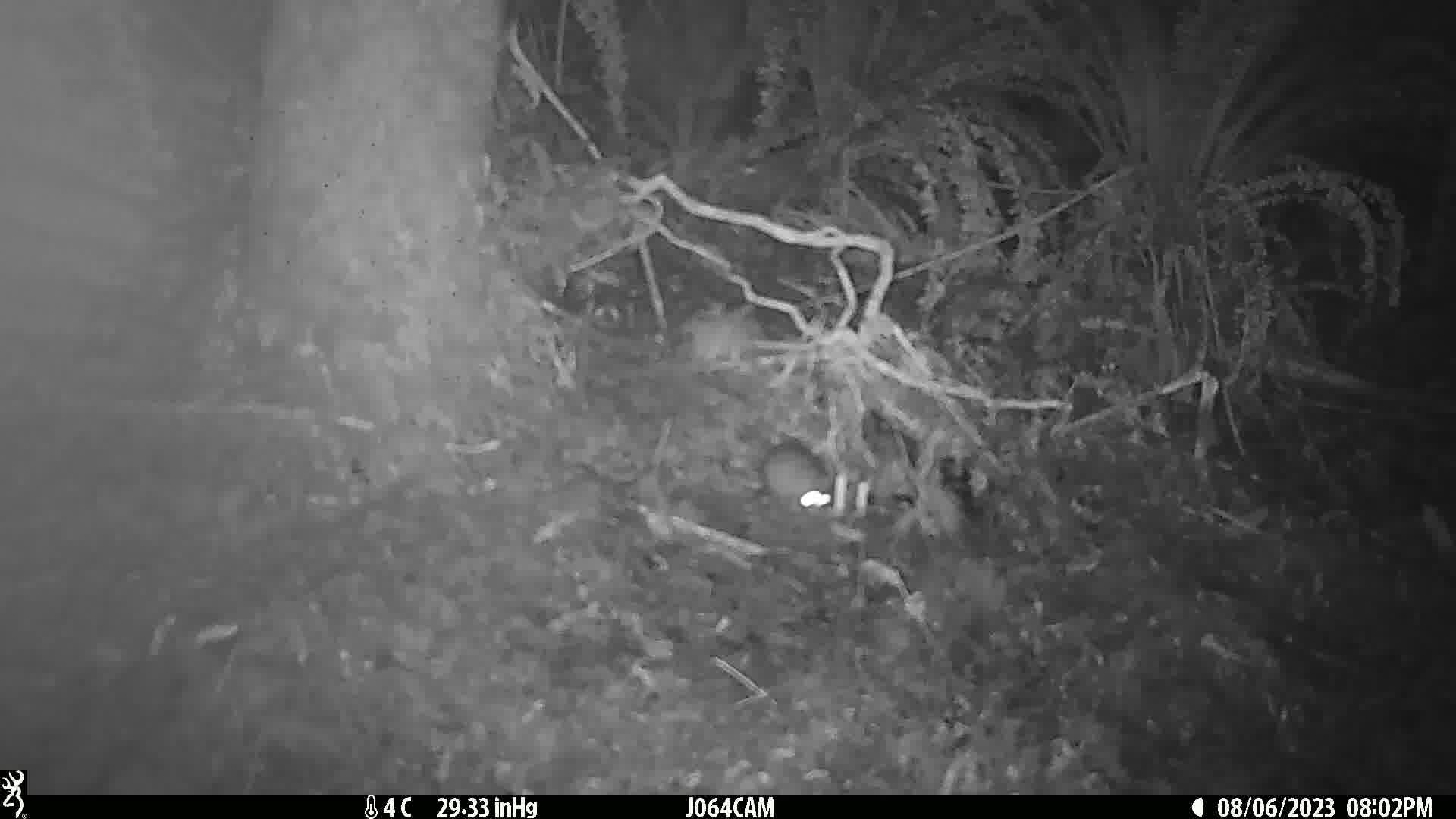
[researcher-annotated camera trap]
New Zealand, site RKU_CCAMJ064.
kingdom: Animalia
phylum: Chordata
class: Mammalia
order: Rodentia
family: Muridae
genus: Rattus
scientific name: Rattus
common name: rat